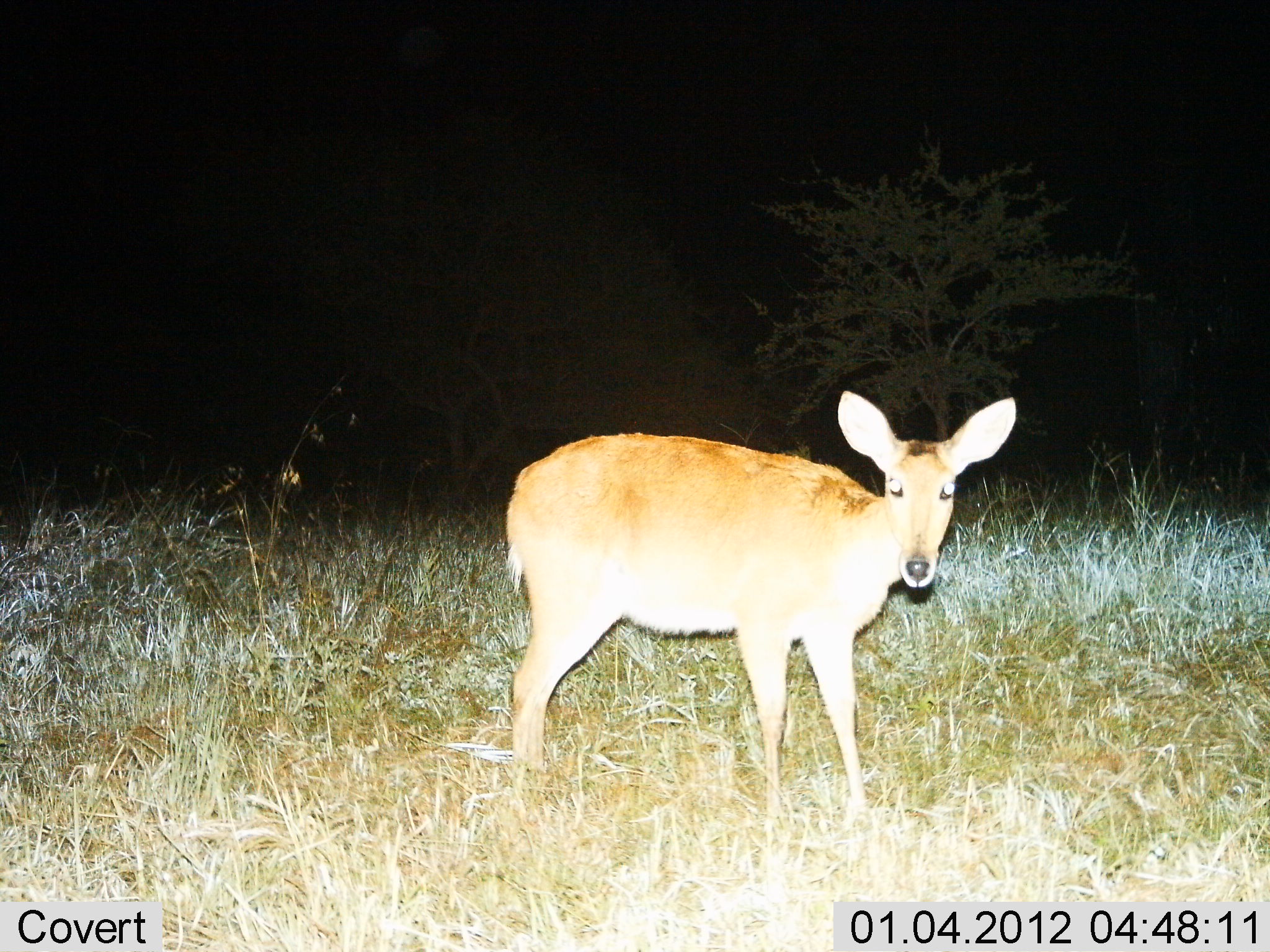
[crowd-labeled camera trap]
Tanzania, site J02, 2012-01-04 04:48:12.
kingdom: Animalia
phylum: Chordata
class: Mammalia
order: Artiodactyla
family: Bovidae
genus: Redunca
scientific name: Redunca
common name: reedbuck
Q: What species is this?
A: Reedbuck (Redunca).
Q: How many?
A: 1.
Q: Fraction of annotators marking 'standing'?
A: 100%.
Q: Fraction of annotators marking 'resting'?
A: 0%.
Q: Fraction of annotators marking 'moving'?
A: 0%.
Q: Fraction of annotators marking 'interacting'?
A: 0%.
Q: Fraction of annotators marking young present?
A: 0%.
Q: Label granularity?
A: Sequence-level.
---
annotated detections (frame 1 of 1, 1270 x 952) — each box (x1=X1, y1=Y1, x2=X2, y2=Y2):
animal: (x1=503, y1=384, x2=1021, y2=816)